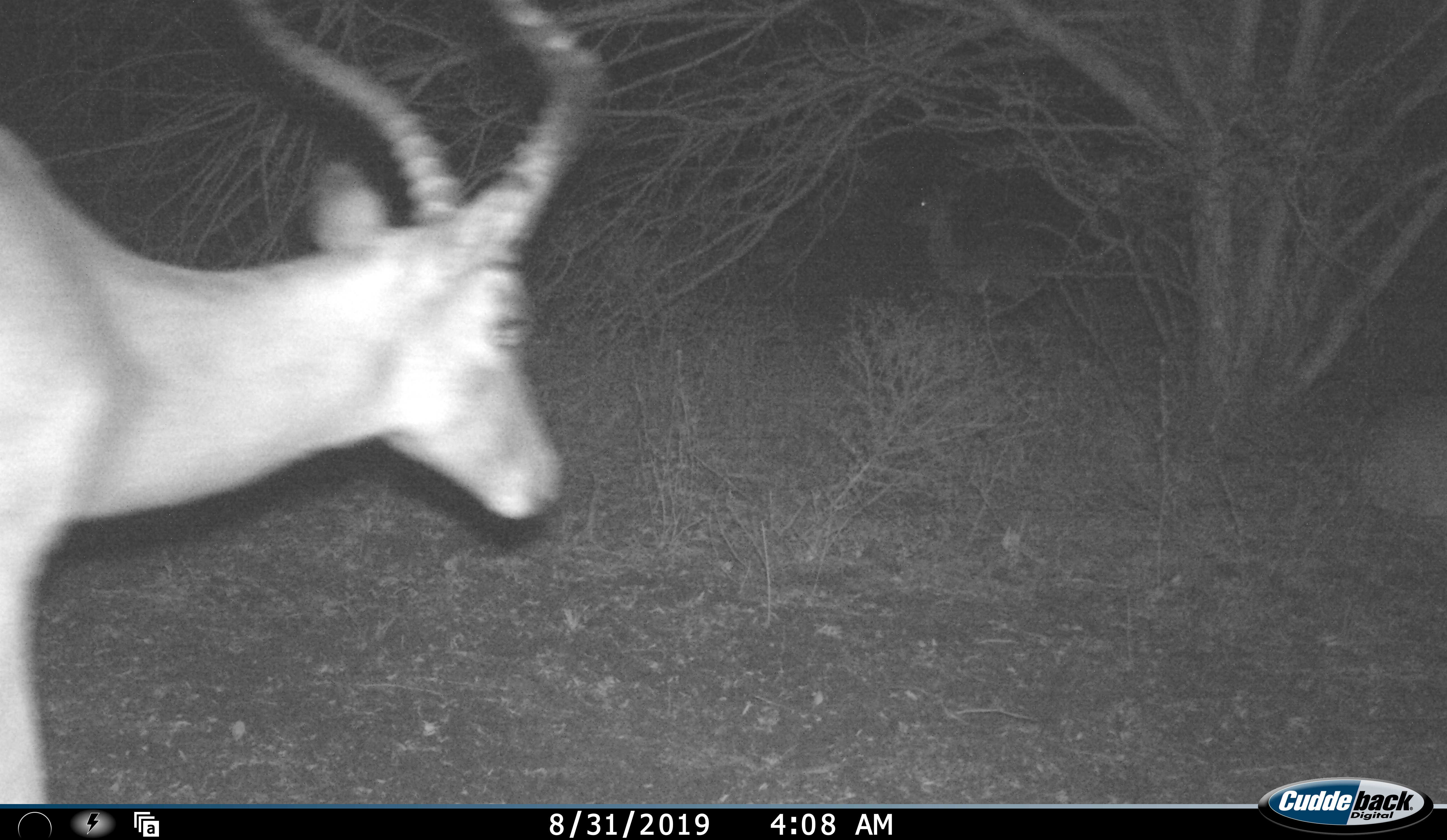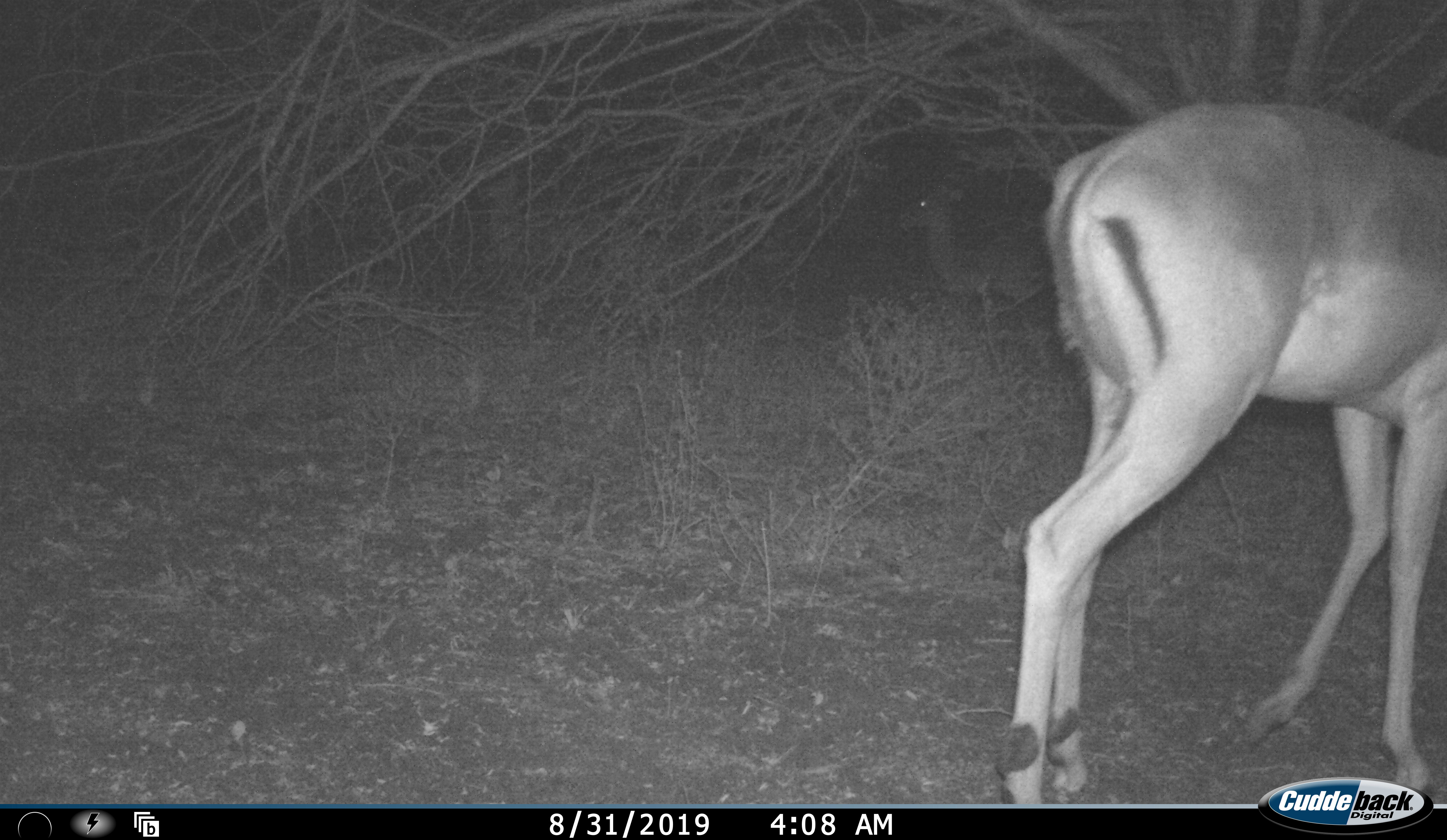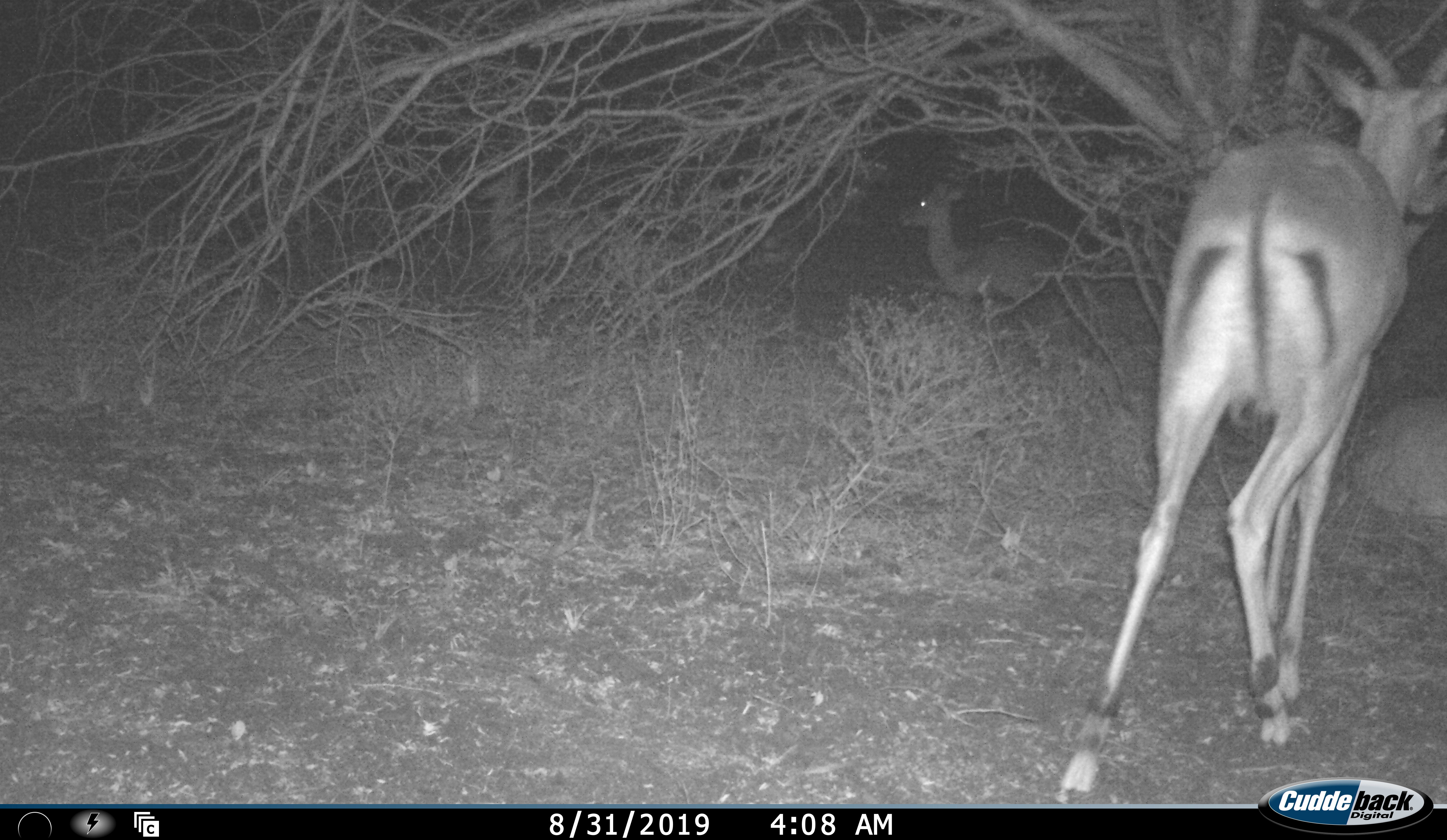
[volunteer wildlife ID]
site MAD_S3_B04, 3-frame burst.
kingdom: Animalia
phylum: Chordata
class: Mammalia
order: Artiodactyla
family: Bovidae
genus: Aepyceros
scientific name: Aepyceros melampus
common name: impala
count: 2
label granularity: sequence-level